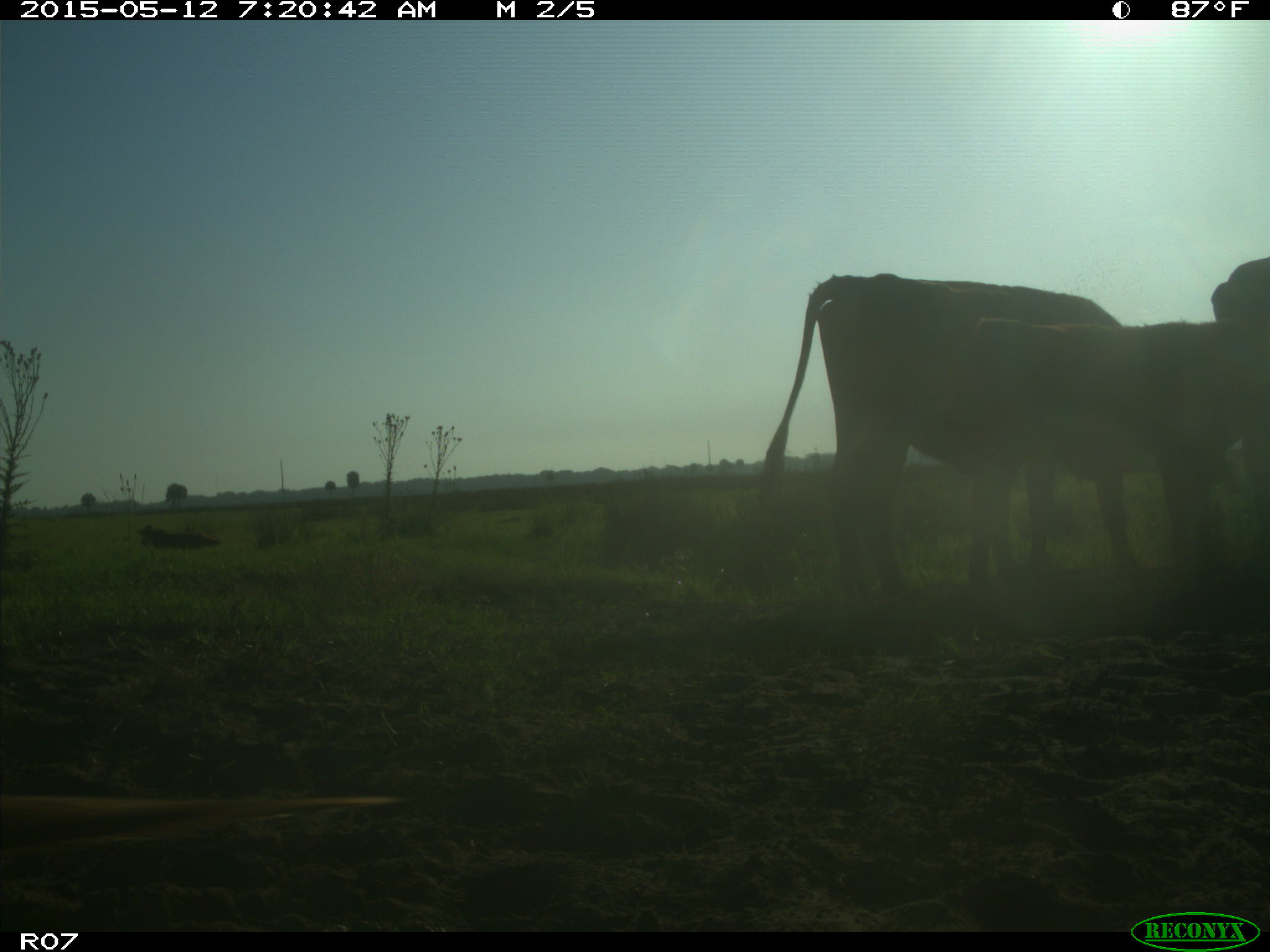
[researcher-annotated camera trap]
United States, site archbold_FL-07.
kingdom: Animalia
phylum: Chordata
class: Mammalia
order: Artiodactyla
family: Bovidae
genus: Bos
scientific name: Bos taurus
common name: domestic cow